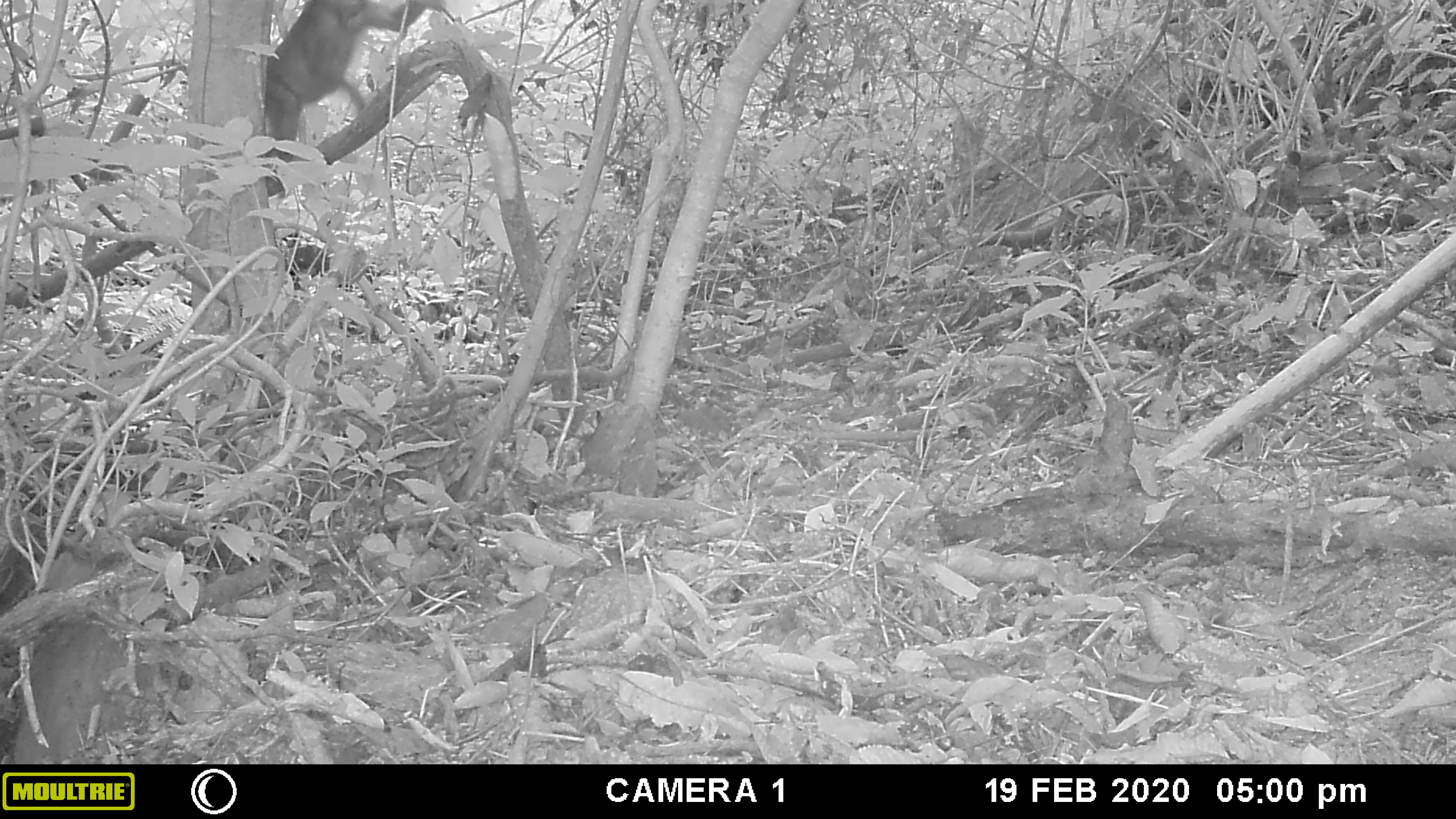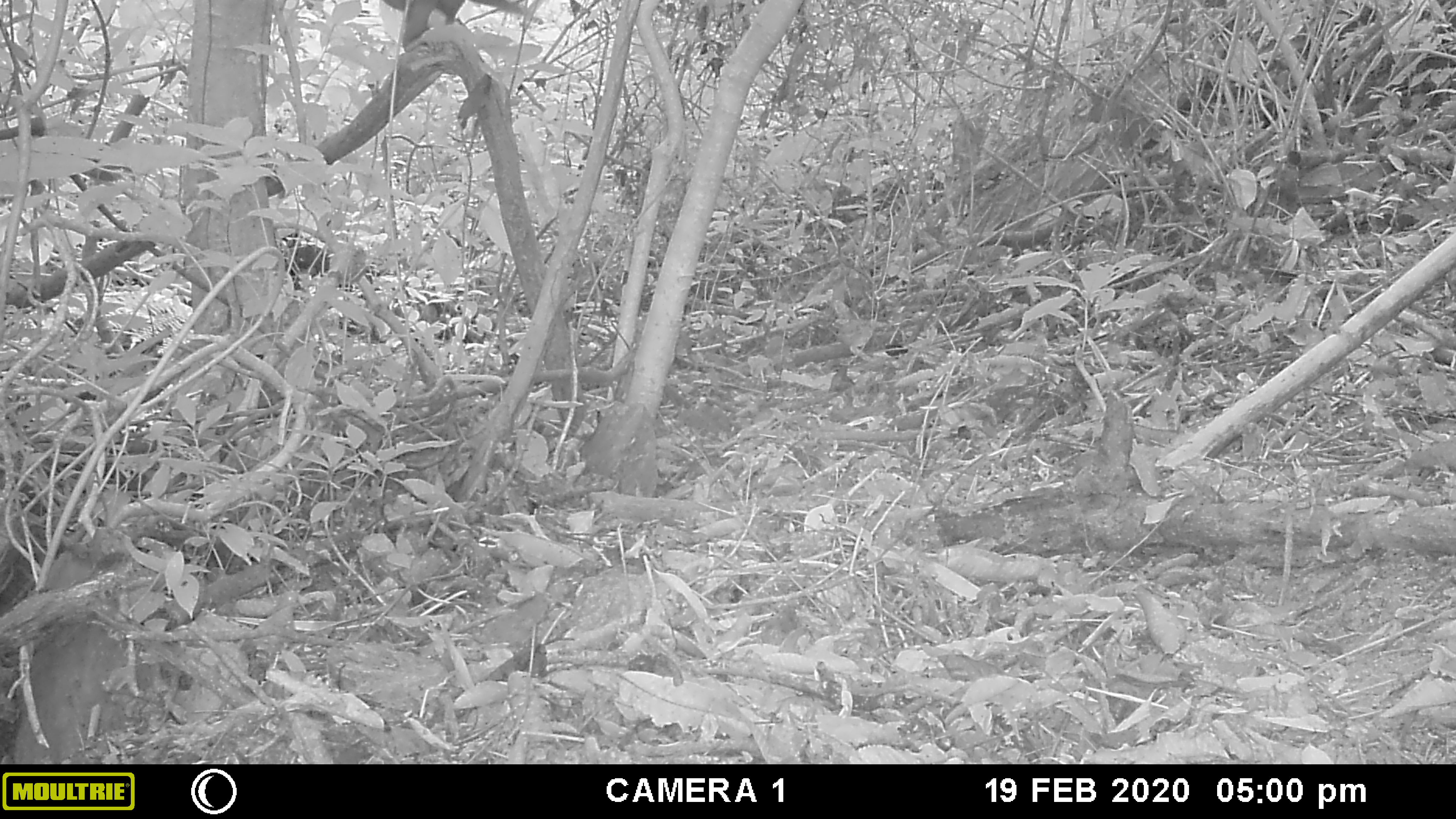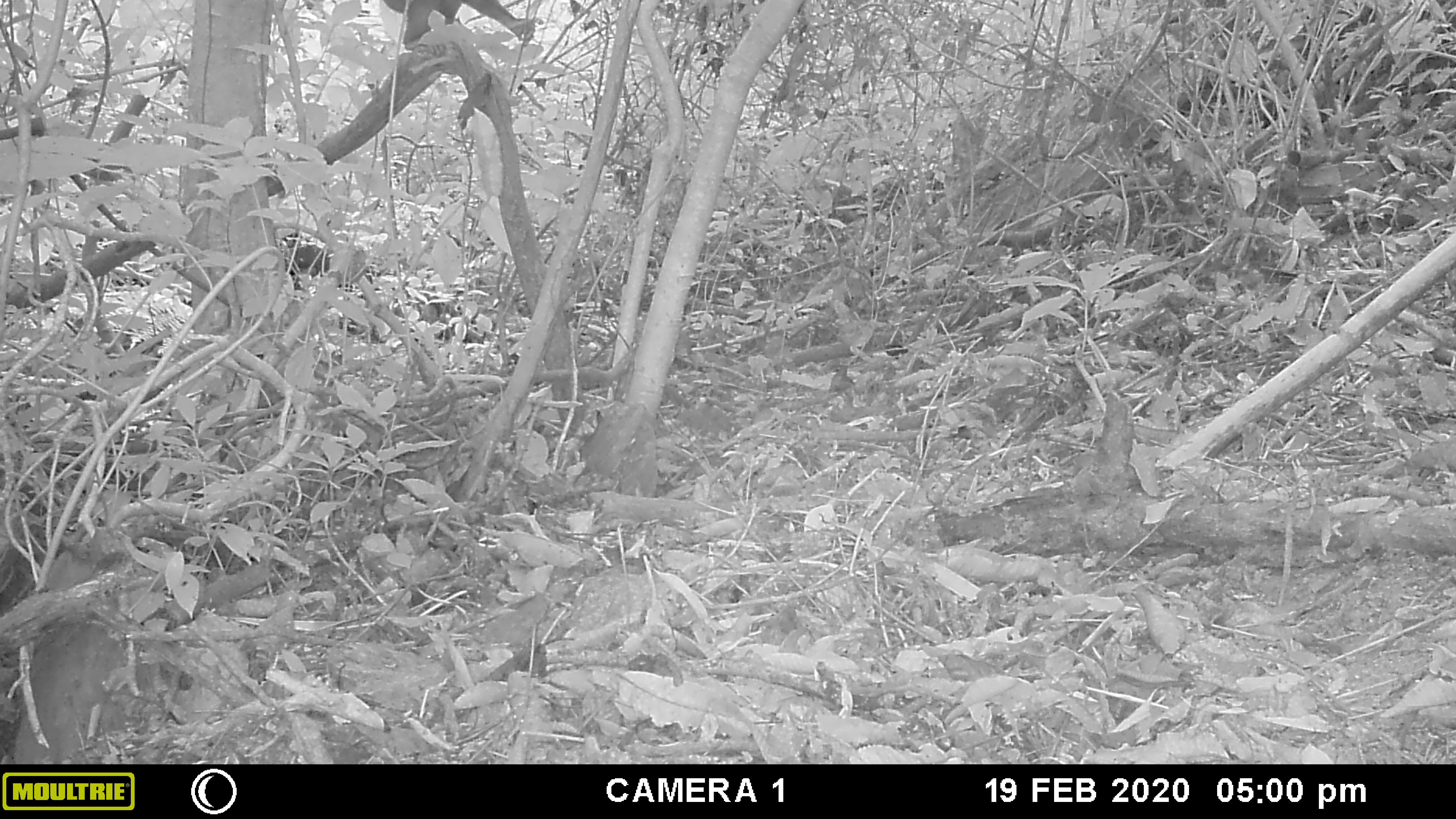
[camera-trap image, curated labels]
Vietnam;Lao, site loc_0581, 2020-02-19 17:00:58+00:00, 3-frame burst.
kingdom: Animalia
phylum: Chordata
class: Mammalia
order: Primates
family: Cercopithecidae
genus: Macaca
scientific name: Macaca arctoides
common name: stump-tailed macaque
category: stump tailed macaque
Stump tailed macaque (stump-tailed macaque) (Macaca arctoides). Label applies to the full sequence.